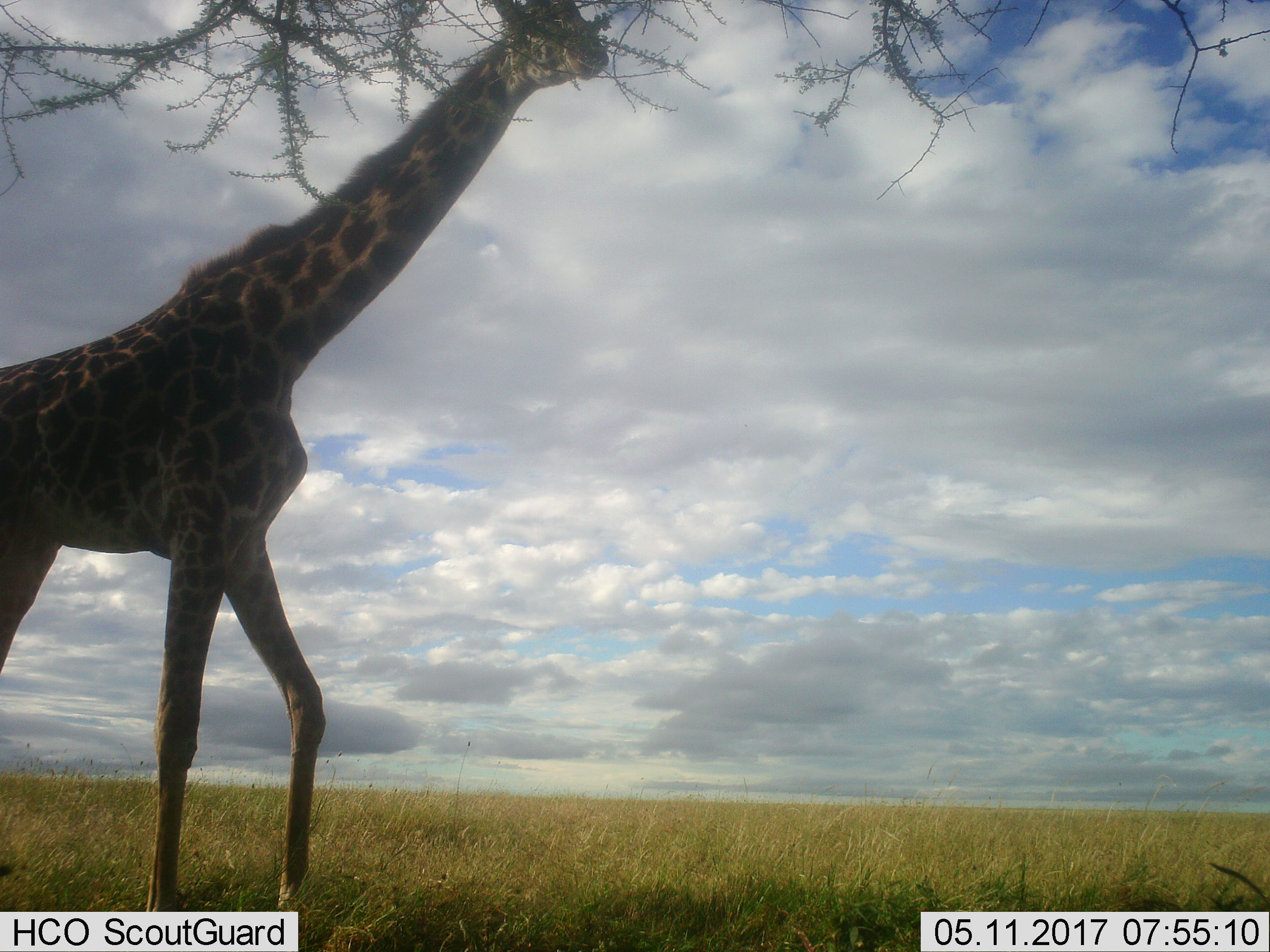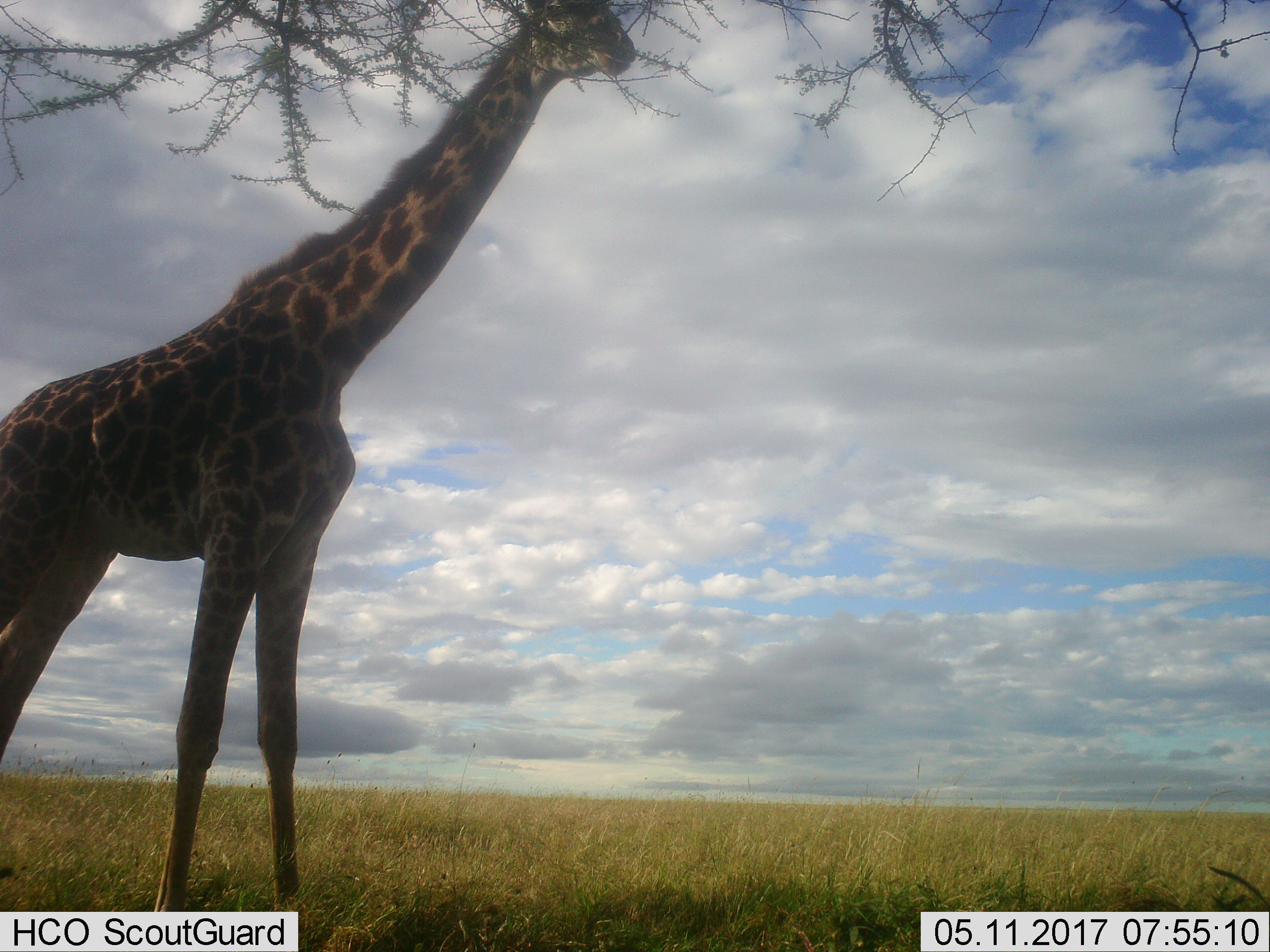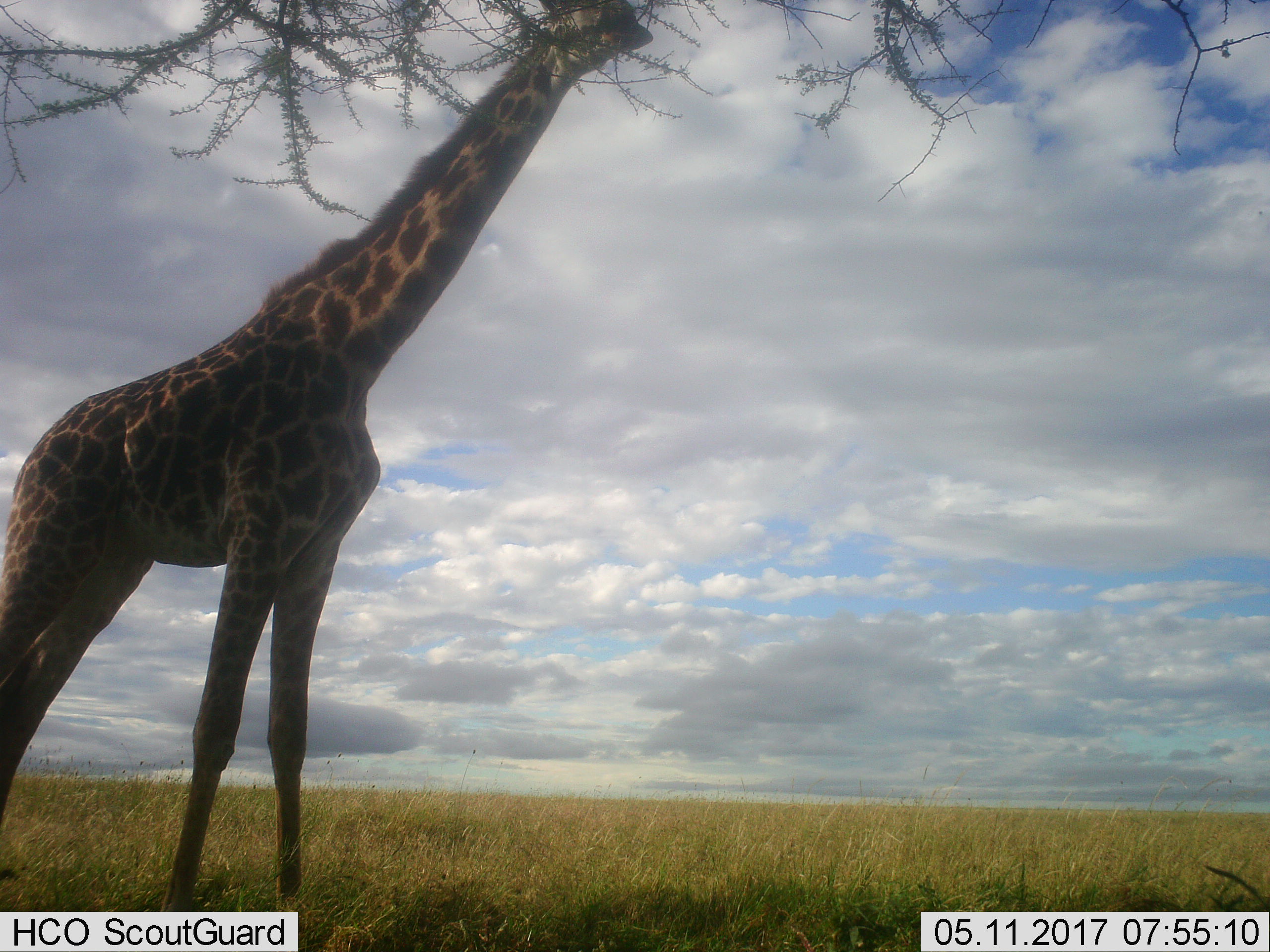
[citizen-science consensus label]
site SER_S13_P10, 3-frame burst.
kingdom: Animalia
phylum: Chordata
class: Mammalia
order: Artiodactyla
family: Giraffidae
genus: Giraffa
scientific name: Giraffa camelopardalis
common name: giraffe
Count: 1.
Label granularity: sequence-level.